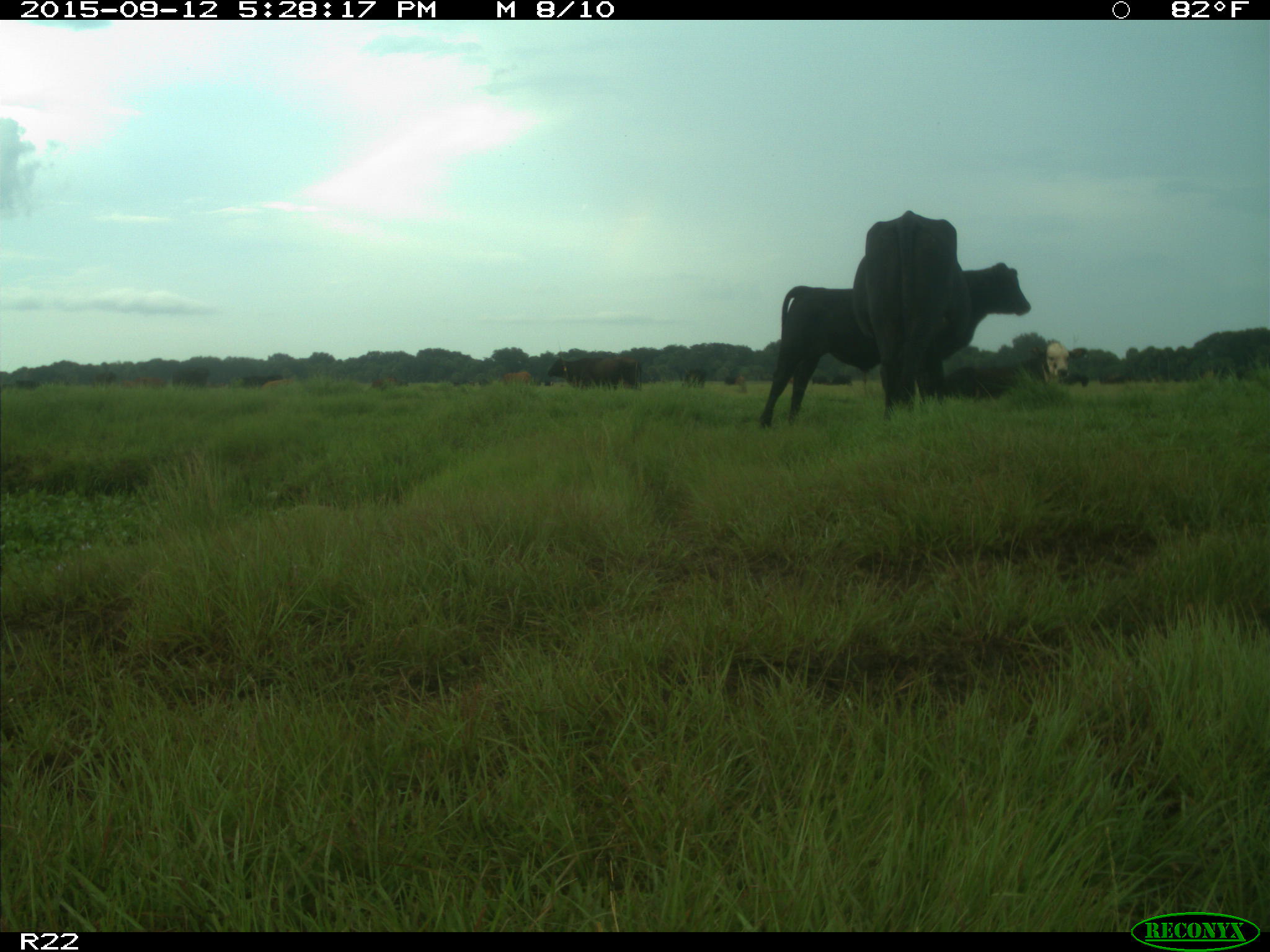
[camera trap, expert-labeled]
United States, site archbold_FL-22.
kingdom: Animalia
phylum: Chordata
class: Mammalia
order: Artiodactyla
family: Bovidae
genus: Bos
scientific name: Bos taurus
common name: domestic cow